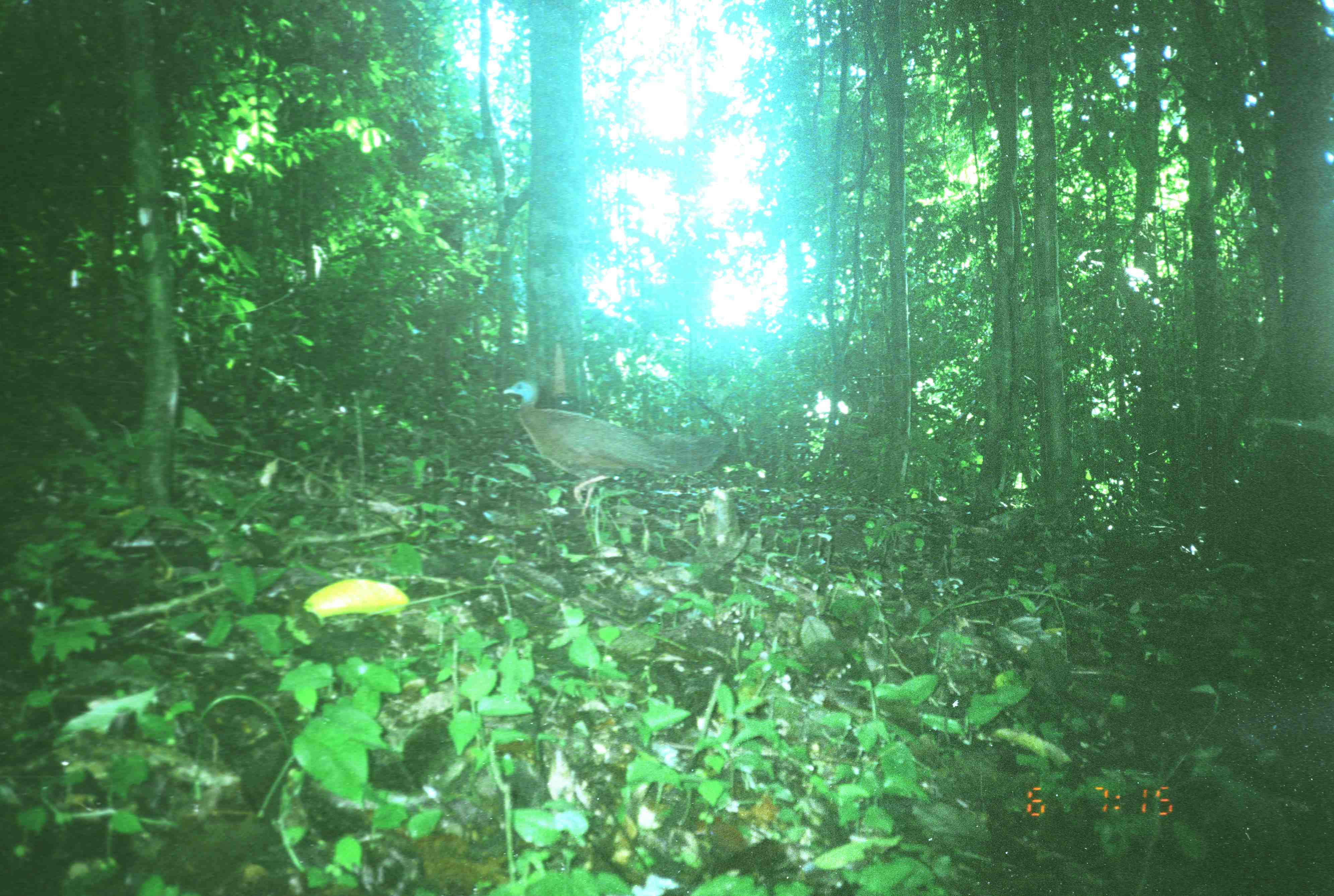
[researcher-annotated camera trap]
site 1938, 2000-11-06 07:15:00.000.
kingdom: Animalia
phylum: Chordata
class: Aves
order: Galliformes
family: Phasianidae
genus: Argusianus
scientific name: Argusianus argus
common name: great argus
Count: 1.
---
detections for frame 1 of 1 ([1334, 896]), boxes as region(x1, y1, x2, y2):
argusianus argus: region(501, 377, 727, 520)